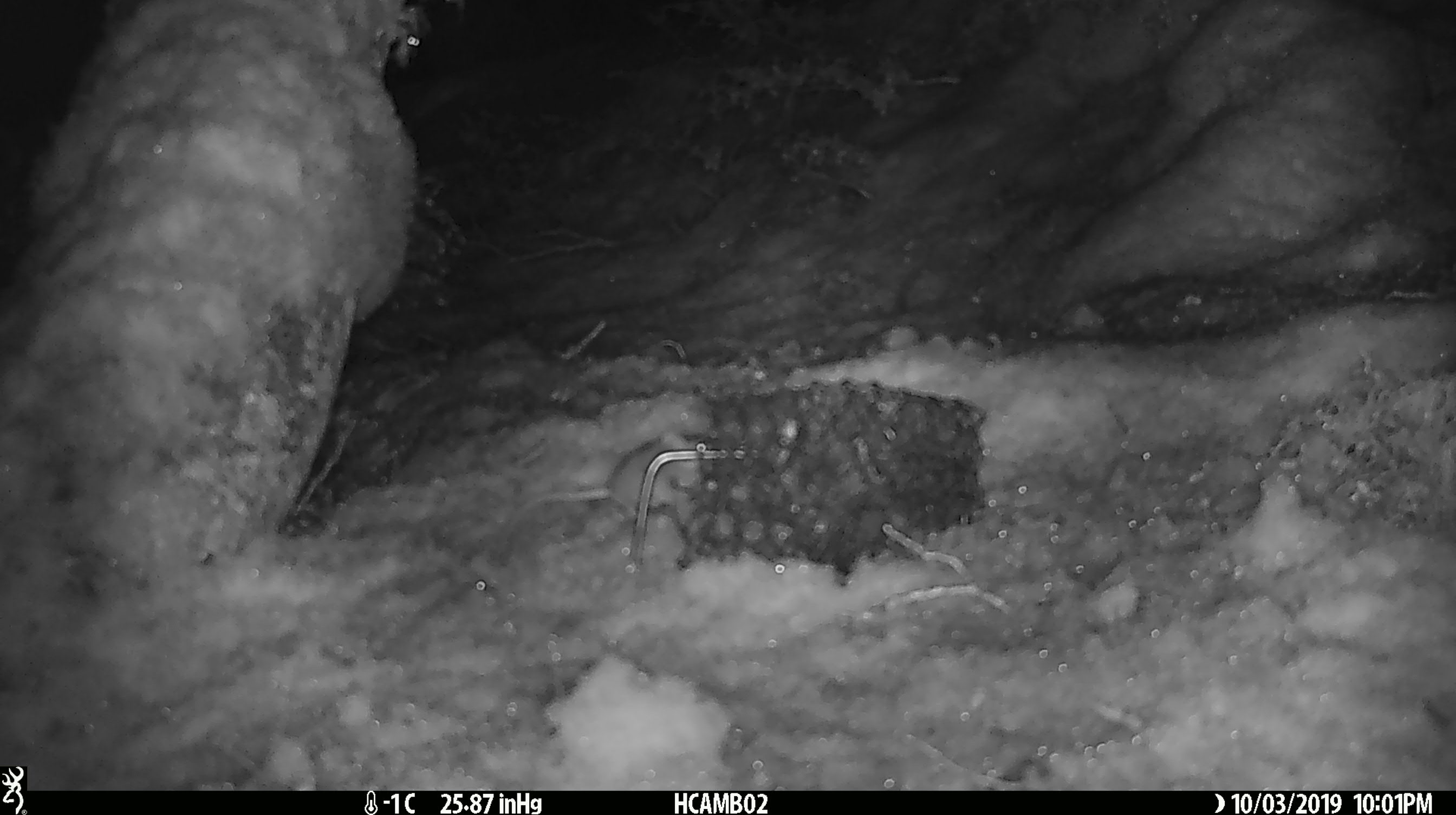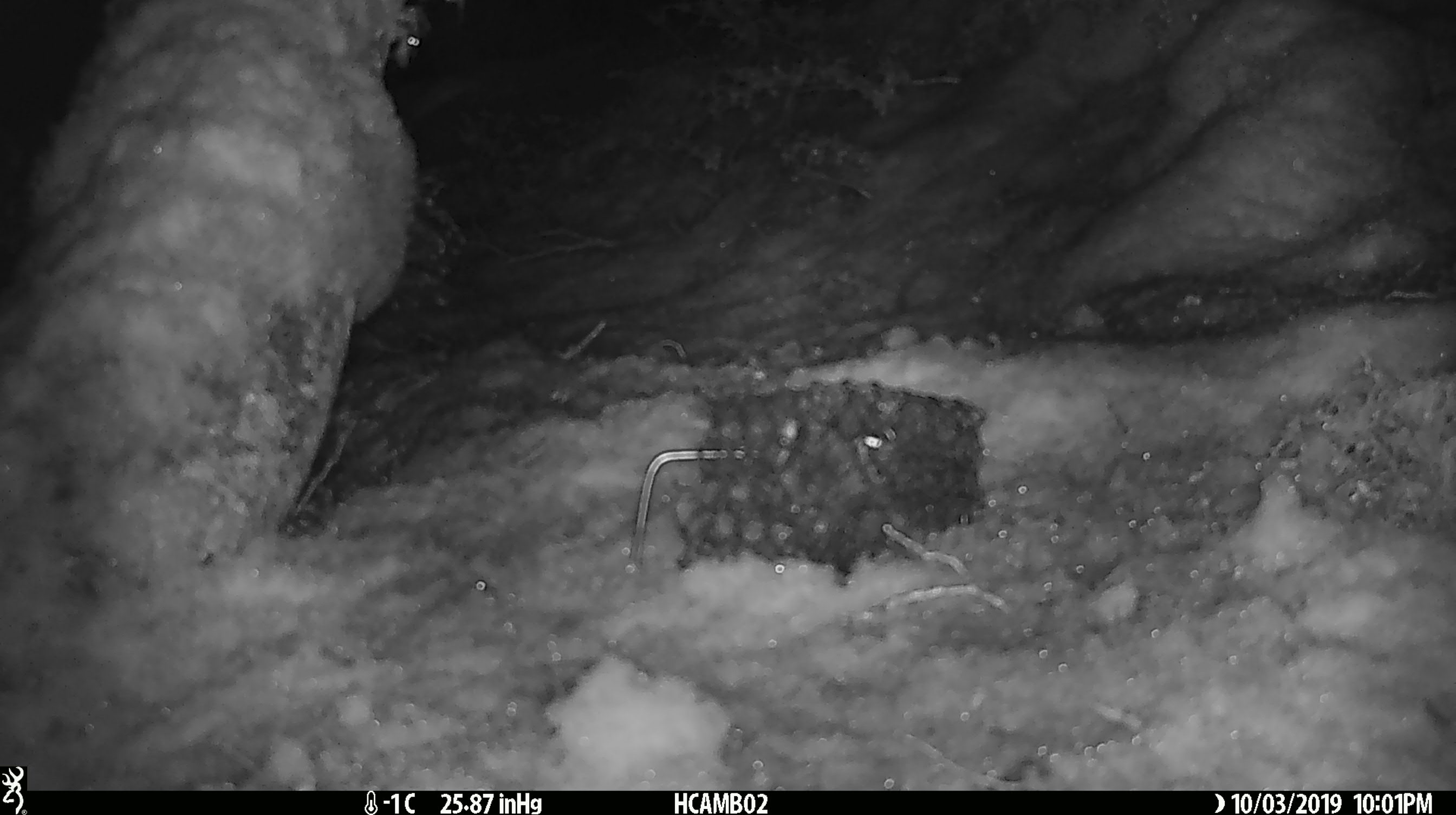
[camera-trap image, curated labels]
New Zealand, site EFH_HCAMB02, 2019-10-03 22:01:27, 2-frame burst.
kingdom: Animalia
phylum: Chordata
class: Mammalia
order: Rodentia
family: Muridae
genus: Mus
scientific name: Mus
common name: mouse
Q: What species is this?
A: Mouse (Mus).